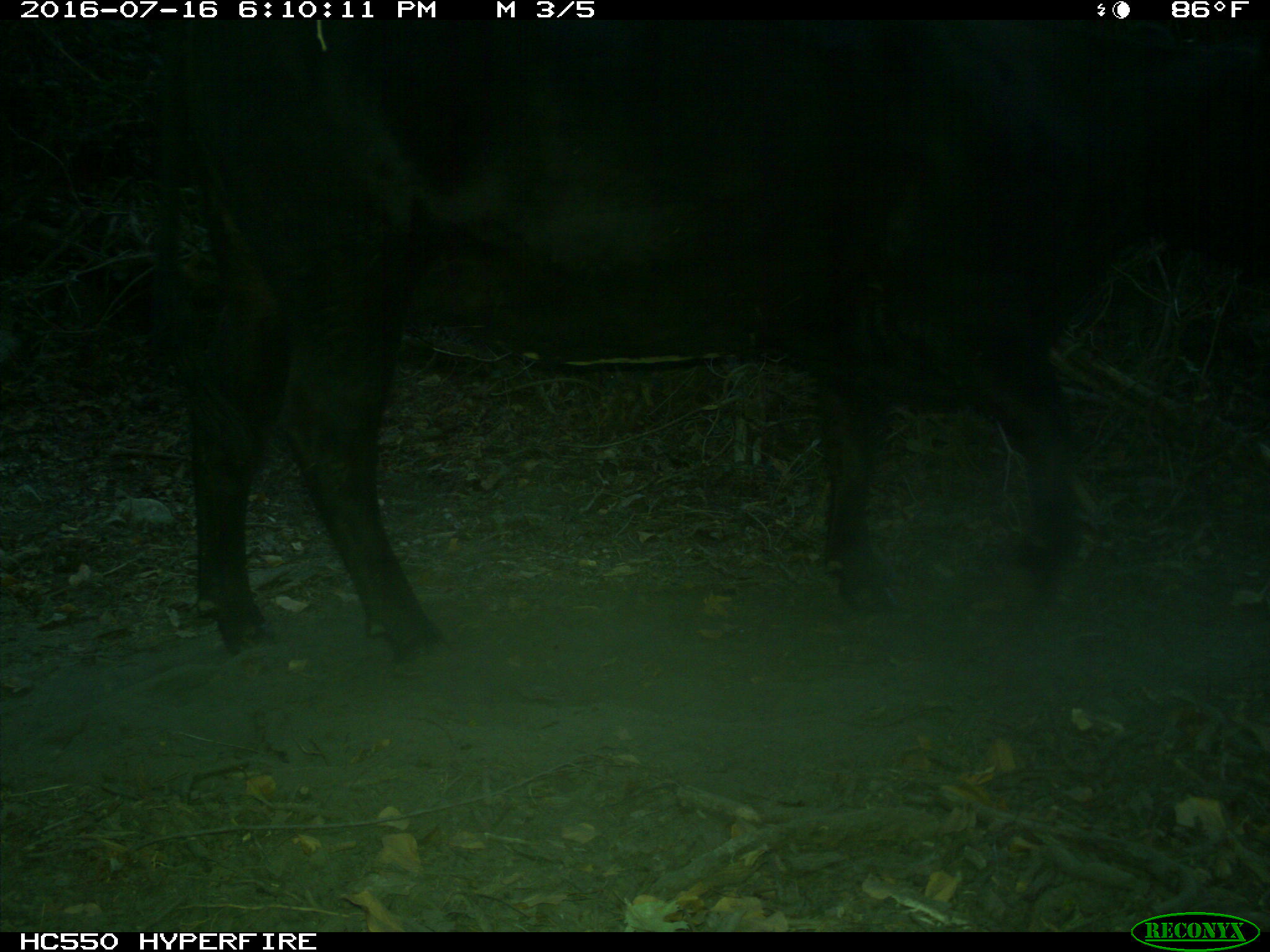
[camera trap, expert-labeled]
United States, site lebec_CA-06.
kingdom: Animalia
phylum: Chordata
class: Mammalia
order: Artiodactyla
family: Bovidae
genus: Bos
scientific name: Bos taurus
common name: domestic cow